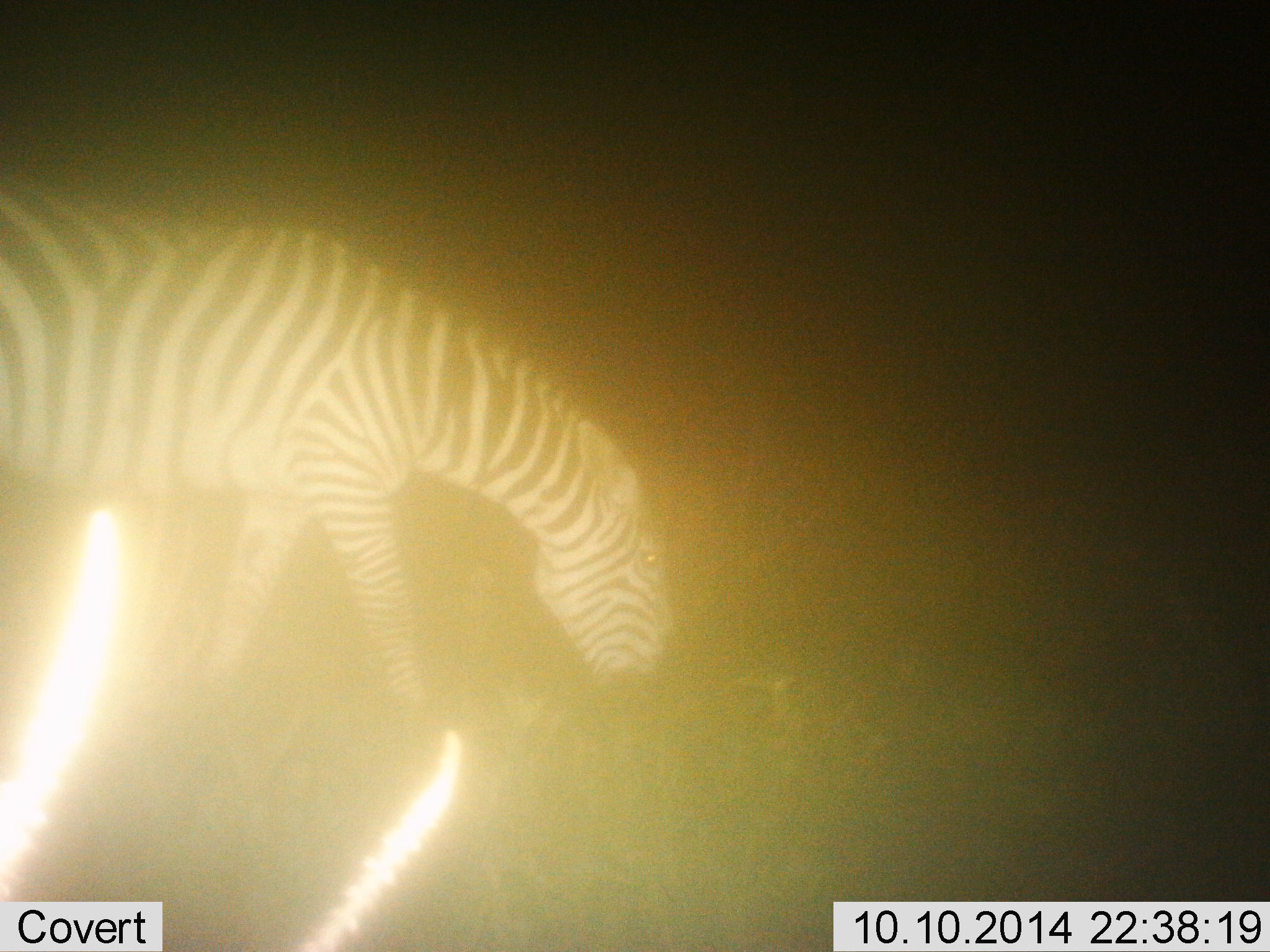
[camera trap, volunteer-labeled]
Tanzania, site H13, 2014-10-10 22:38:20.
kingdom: Animalia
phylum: Chordata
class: Mammalia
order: Perissodactyla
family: Equidae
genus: Equus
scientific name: Equus quagga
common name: plains zebra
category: zebra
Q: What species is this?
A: Zebra (plains zebra) (Equus quagga).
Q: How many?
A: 1.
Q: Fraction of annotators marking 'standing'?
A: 20%.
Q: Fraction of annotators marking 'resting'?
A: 0%.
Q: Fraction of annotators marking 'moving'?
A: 10%.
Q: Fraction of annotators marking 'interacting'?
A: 0%.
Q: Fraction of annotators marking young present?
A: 0%.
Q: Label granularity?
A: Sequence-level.